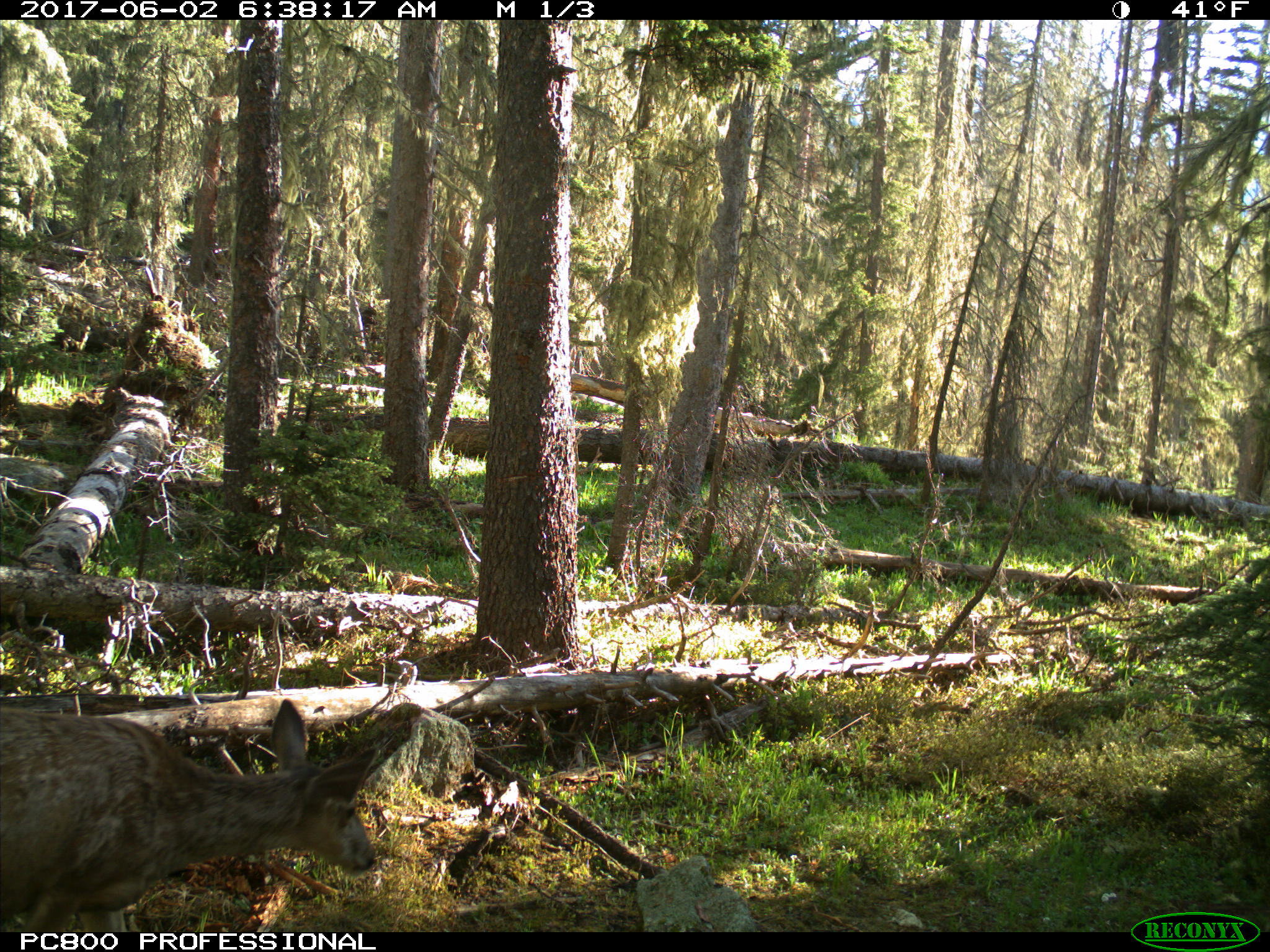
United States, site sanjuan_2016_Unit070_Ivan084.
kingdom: Animalia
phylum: Chordata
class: Mammalia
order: Artiodactyla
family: Cervidae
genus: Odocoileus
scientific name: Odocoileus hemionus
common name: mule deer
Odocoileus hemionus (mule deer).